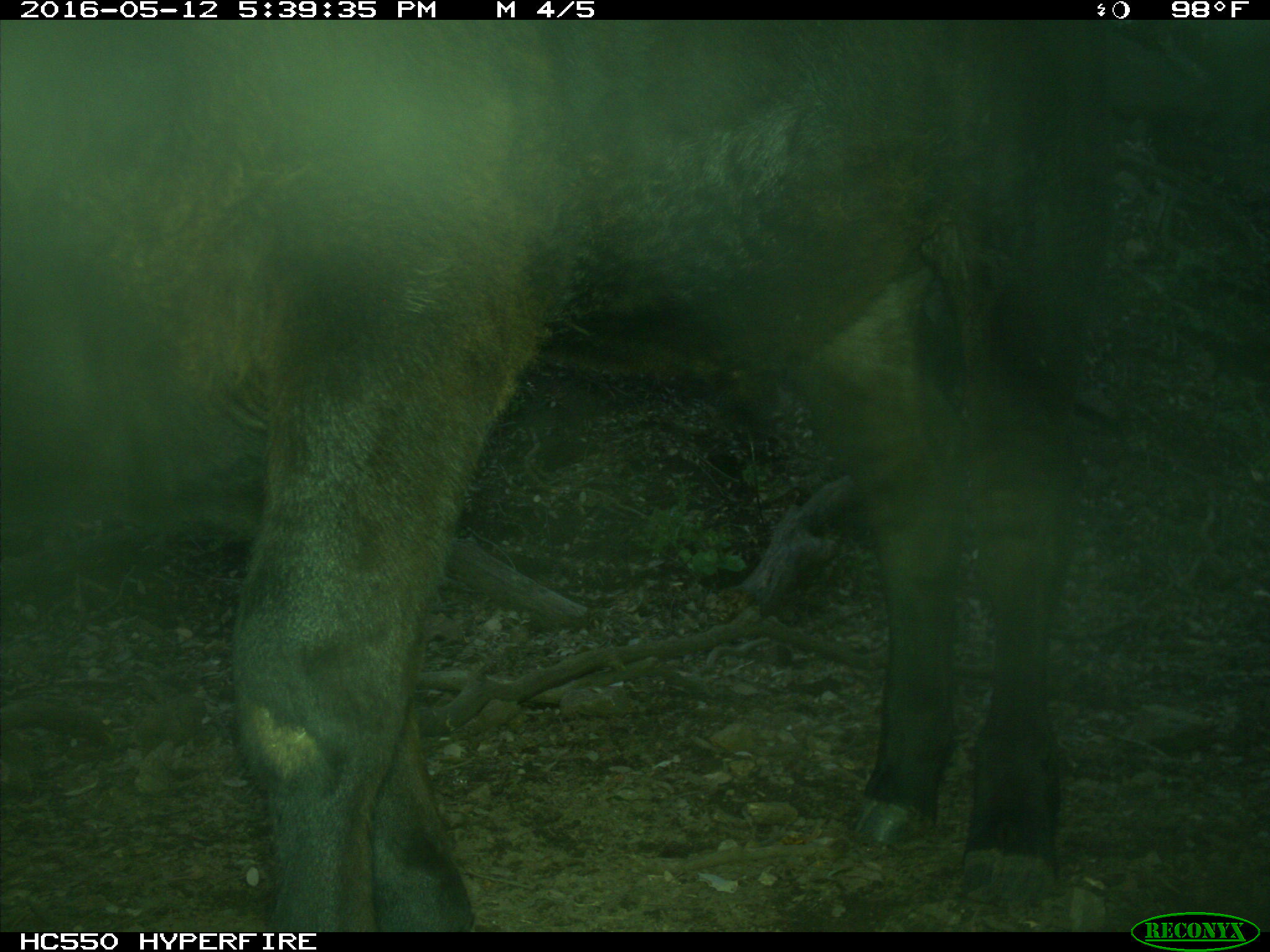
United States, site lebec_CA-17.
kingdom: Animalia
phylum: Chordata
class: Mammalia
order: Artiodactyla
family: Bovidae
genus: Bos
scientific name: Bos taurus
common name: domestic cow